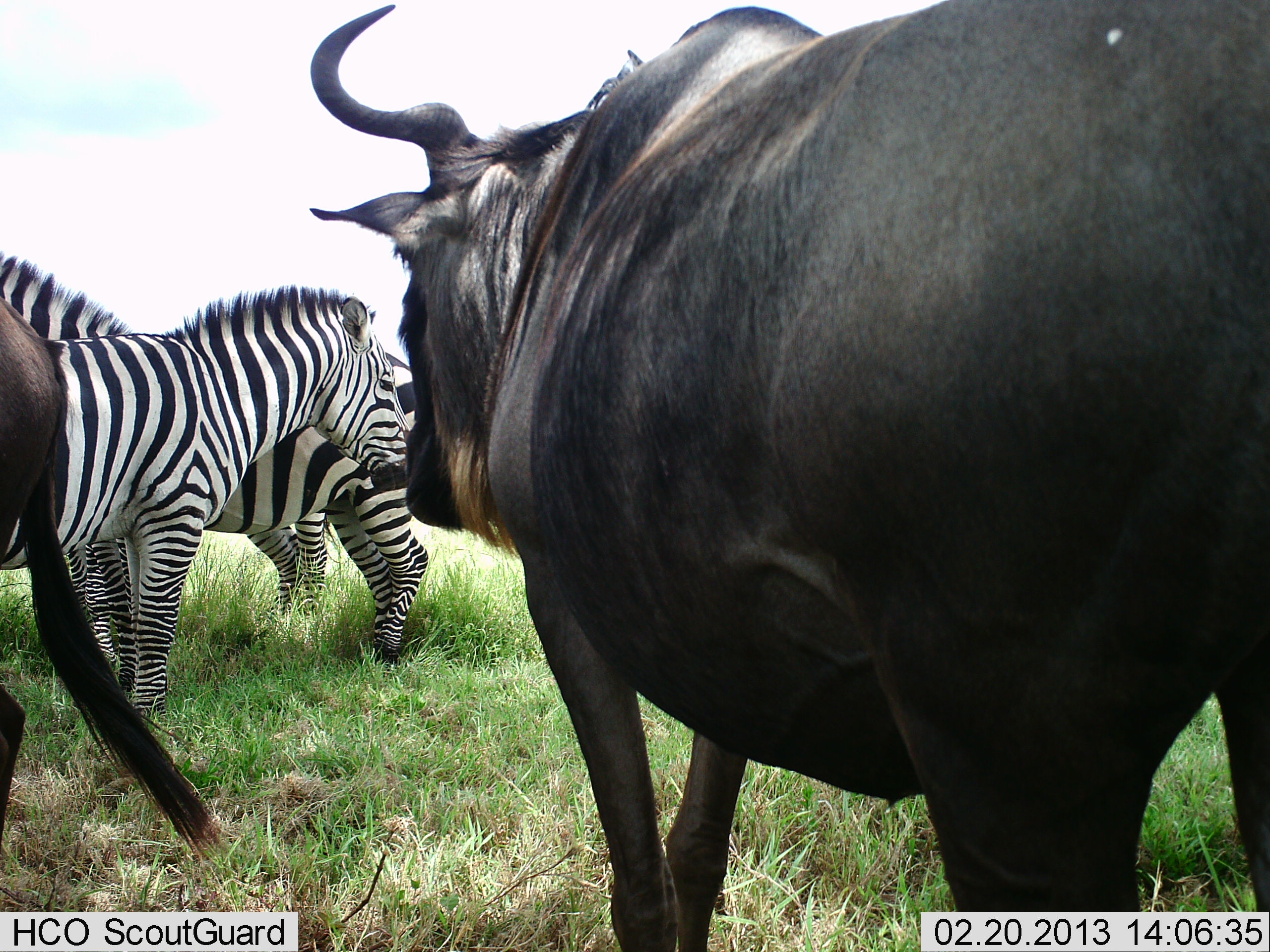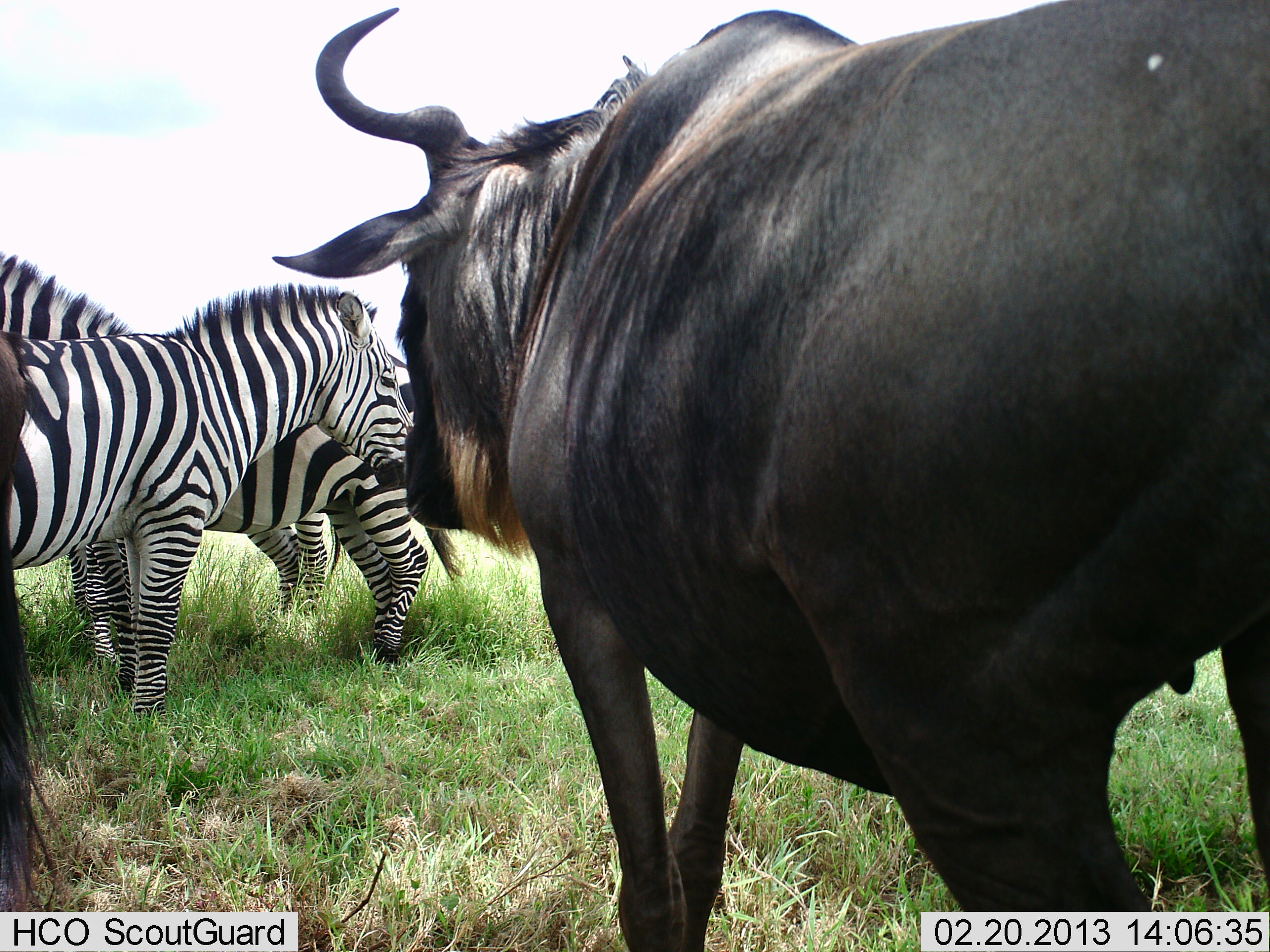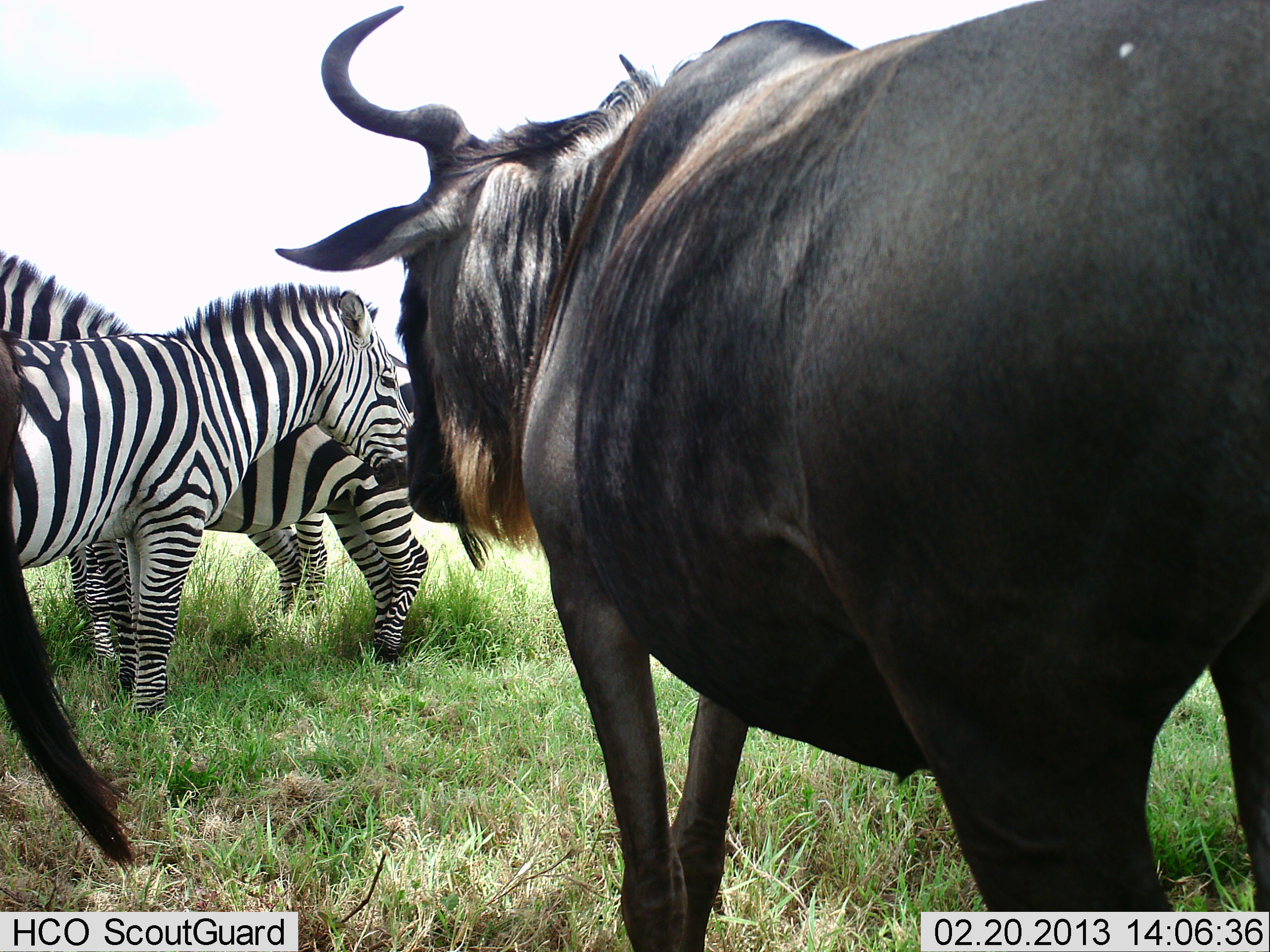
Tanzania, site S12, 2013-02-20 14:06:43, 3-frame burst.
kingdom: Animalia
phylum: Chordata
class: Mammalia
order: Artiodactyla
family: Bovidae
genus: Connochaetes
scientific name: Connochaetes taurinus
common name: blue wildebeest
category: wildebeest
Wildebeest (blue wildebeest) (Connochaetes taurinus), count 2. Behavior (volunteer vote fractions): standing 100%, resting 0%, moving 0%, interacting 5%. Young present (vote fraction): 0%. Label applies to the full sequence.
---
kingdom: Animalia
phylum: Chordata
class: Mammalia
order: Perissodactyla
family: Equidae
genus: Equus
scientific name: Equus quagga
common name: plains zebra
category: zebra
Zebra (plains zebra) (Equus quagga), count 3. Behavior (volunteer vote fractions): standing 100%, resting 0%, moving 0%, interacting 5%. Young present (vote fraction): 5%. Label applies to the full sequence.